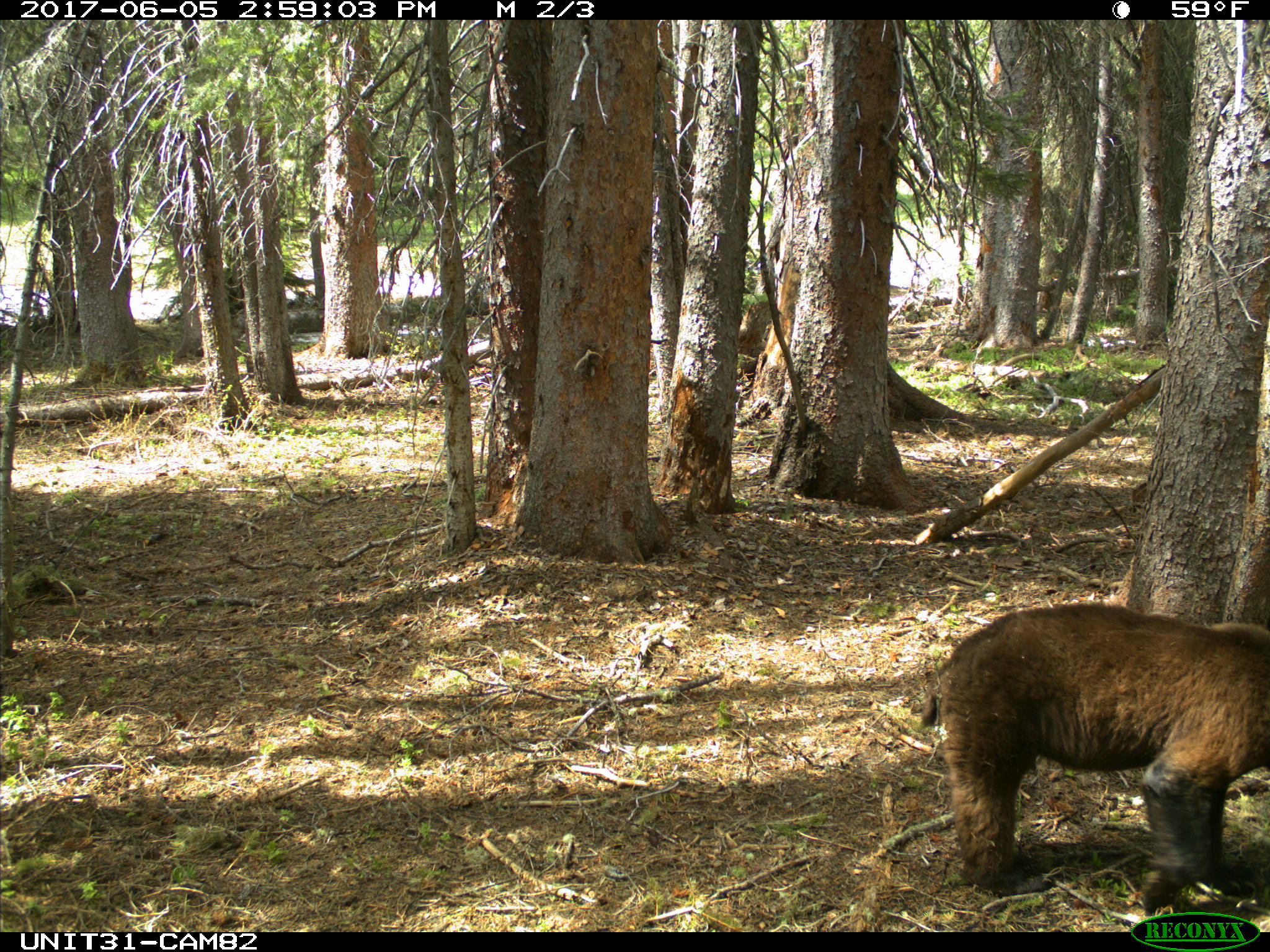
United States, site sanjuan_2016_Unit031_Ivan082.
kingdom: Animalia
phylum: Chordata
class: Mammalia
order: Carnivora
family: Ursidae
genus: Ursus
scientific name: Ursus americanus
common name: american black bear